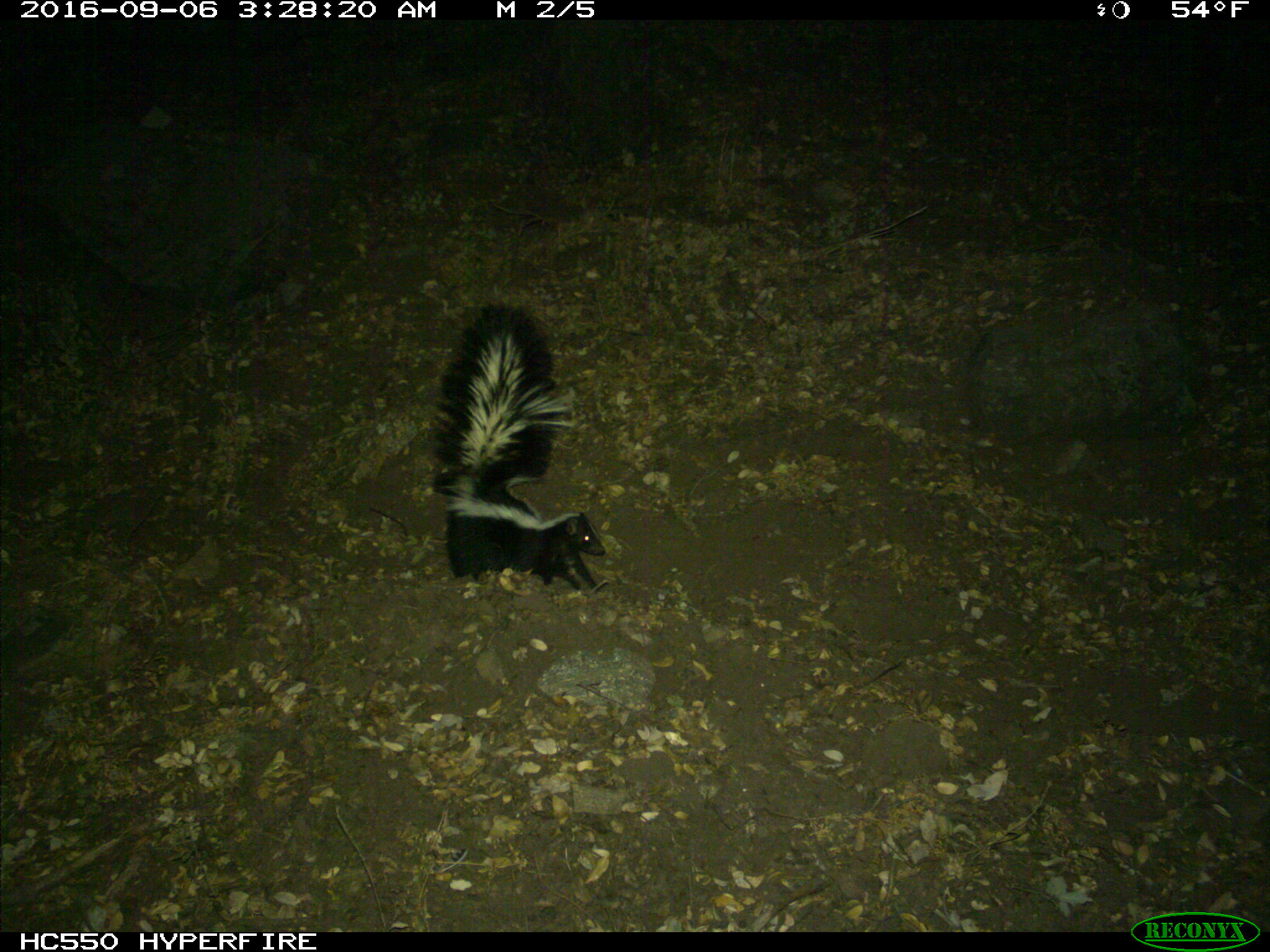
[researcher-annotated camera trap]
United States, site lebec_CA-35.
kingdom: Animalia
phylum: Chordata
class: Mammalia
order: Carnivora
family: Mephitidae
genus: Mephitis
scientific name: Mephitis mephitis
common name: striped skunk